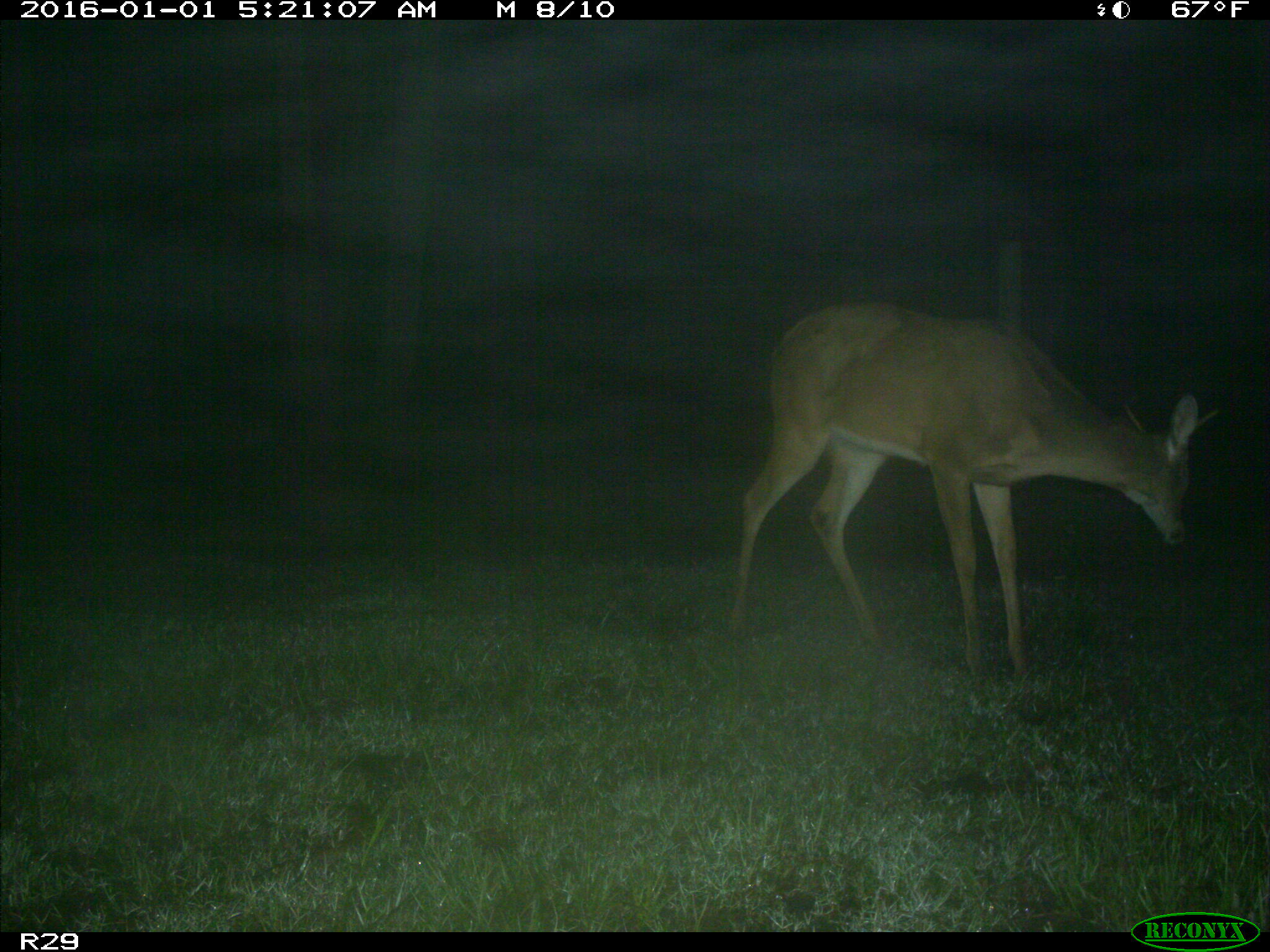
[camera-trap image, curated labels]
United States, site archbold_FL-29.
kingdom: Animalia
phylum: Chordata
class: Mammalia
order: Artiodactyla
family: Cervidae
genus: Odocoileus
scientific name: Odocoileus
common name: deer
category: unidentified deer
Unidentified deer (deer) (Odocoileus).